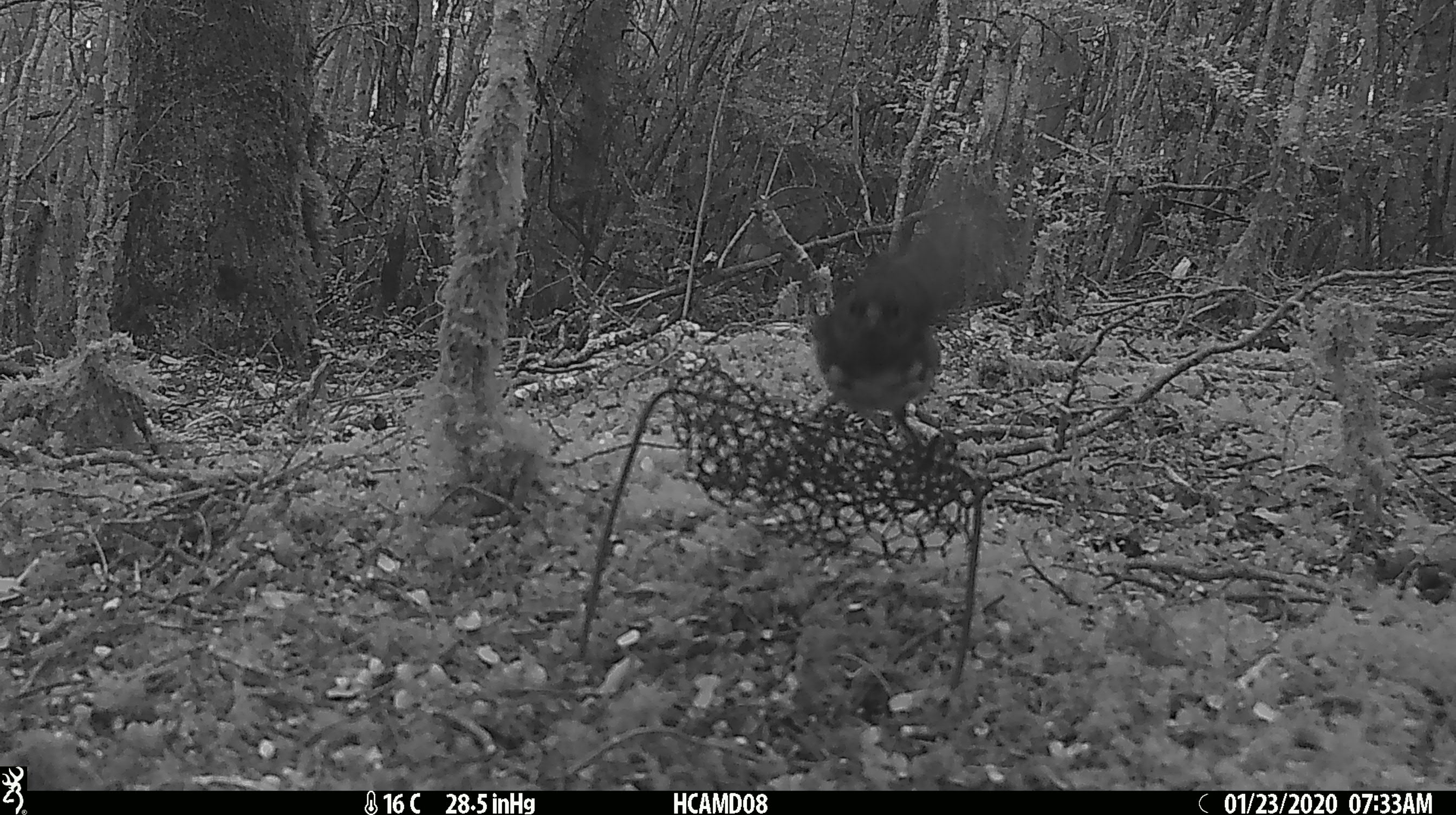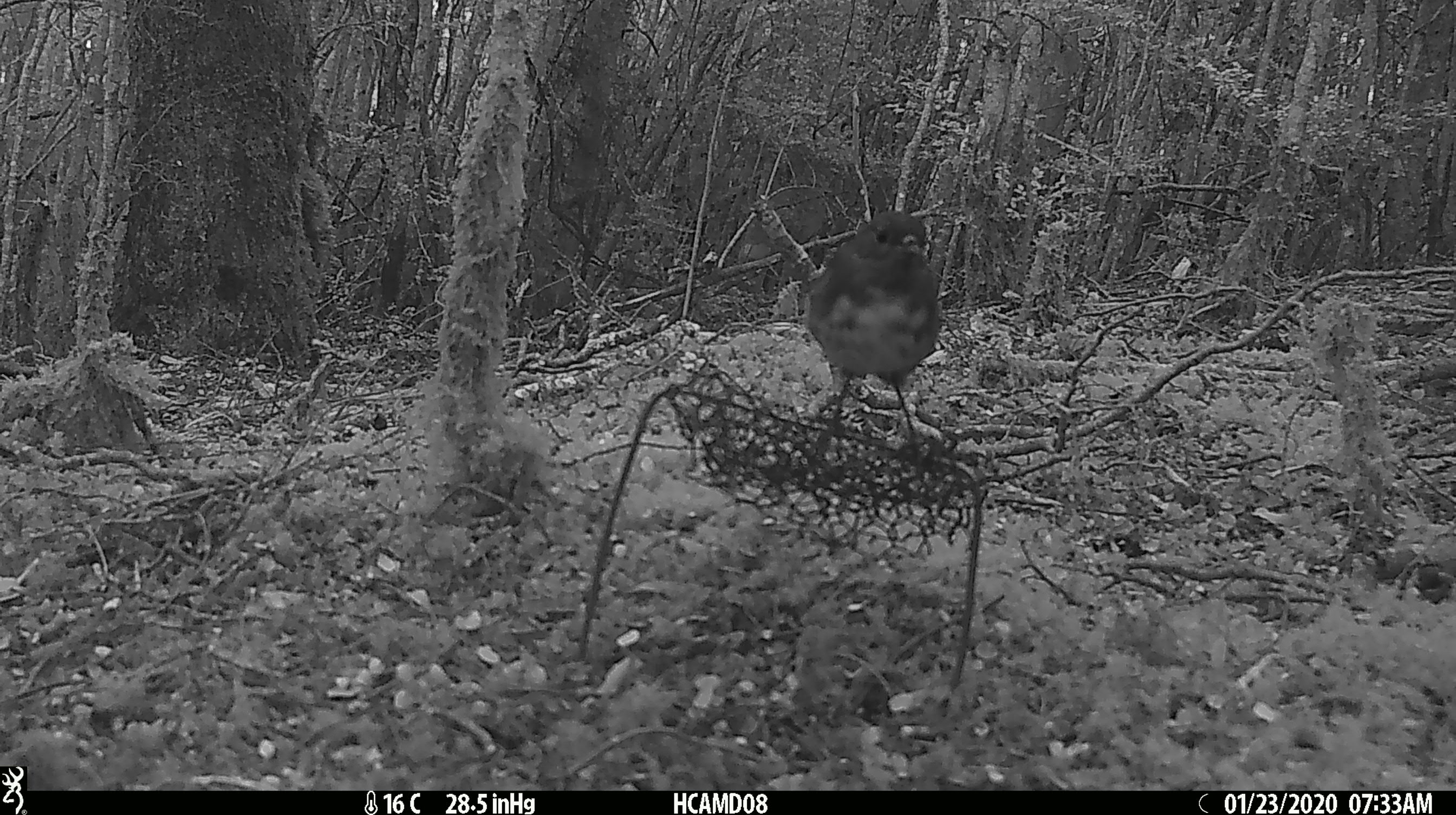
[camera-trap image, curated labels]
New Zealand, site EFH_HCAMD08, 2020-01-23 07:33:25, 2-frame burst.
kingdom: Animalia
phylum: Chordata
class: Aves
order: Passeriformes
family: Petroicidae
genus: Petroica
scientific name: Petroica australis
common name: new zealand robin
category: robin